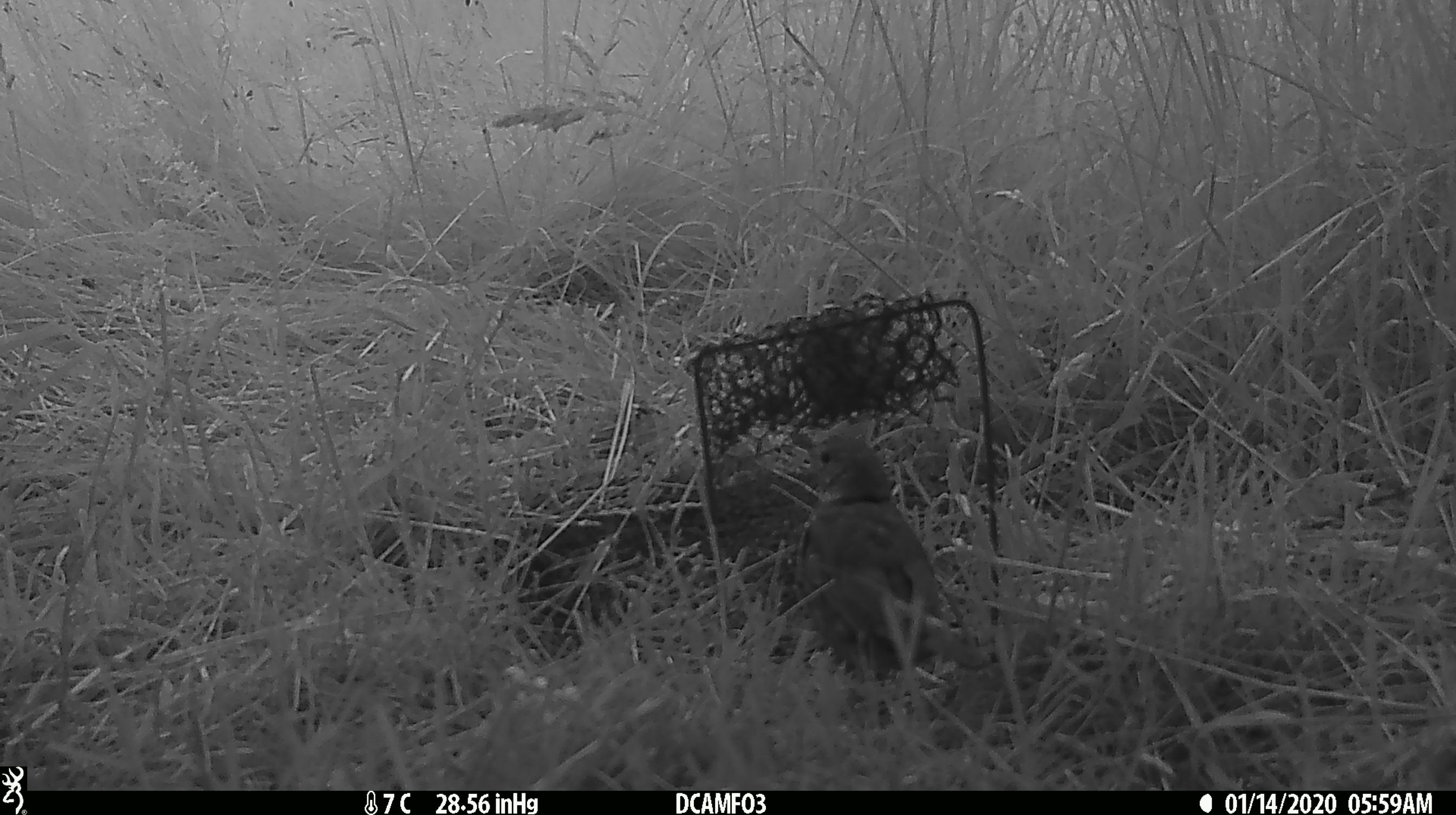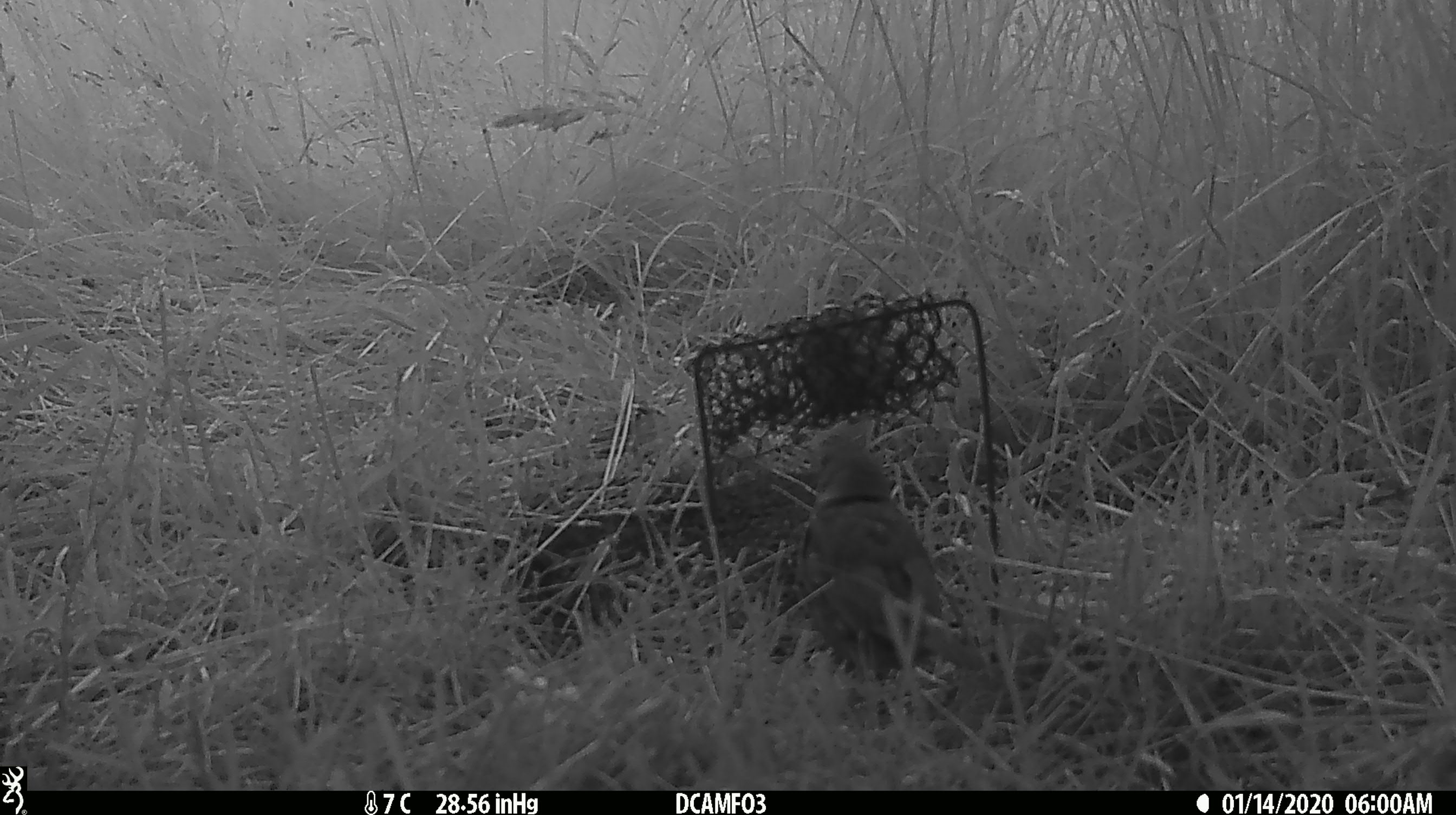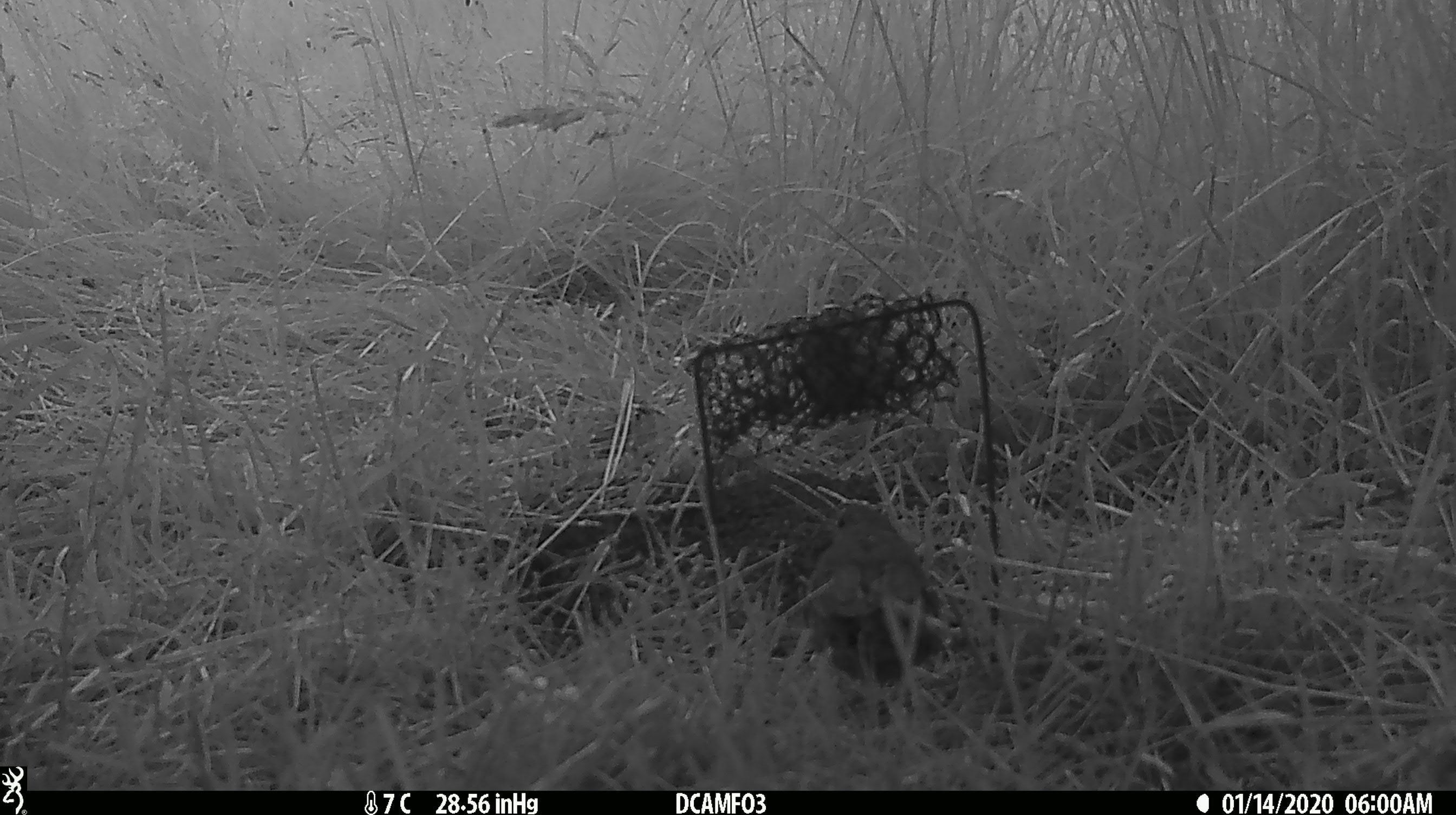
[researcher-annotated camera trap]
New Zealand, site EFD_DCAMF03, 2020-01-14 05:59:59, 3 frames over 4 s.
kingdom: Animalia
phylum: Chordata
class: Aves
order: Passeriformes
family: Turdidae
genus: Turdus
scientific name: Turdus philomelos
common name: song thrush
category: thrush